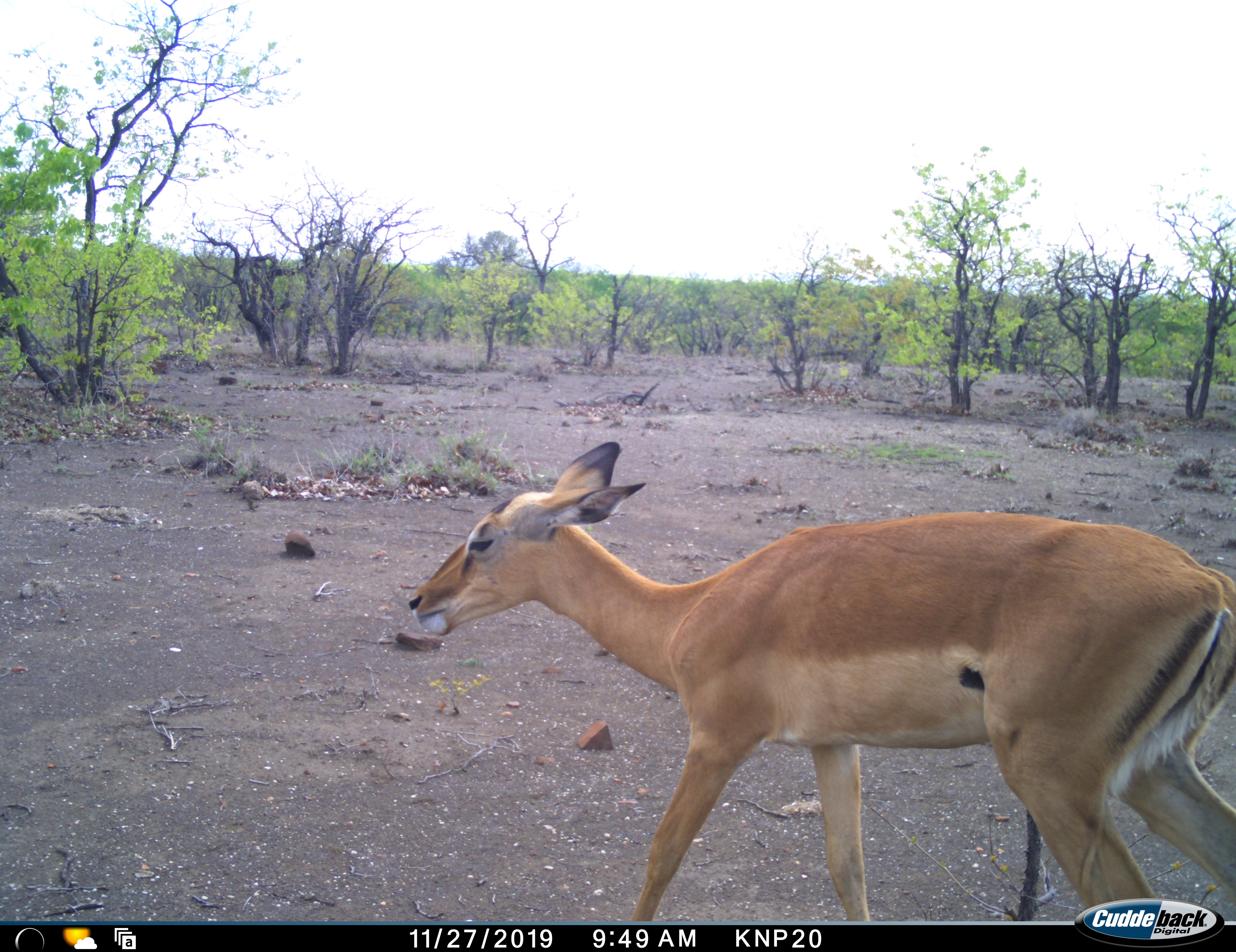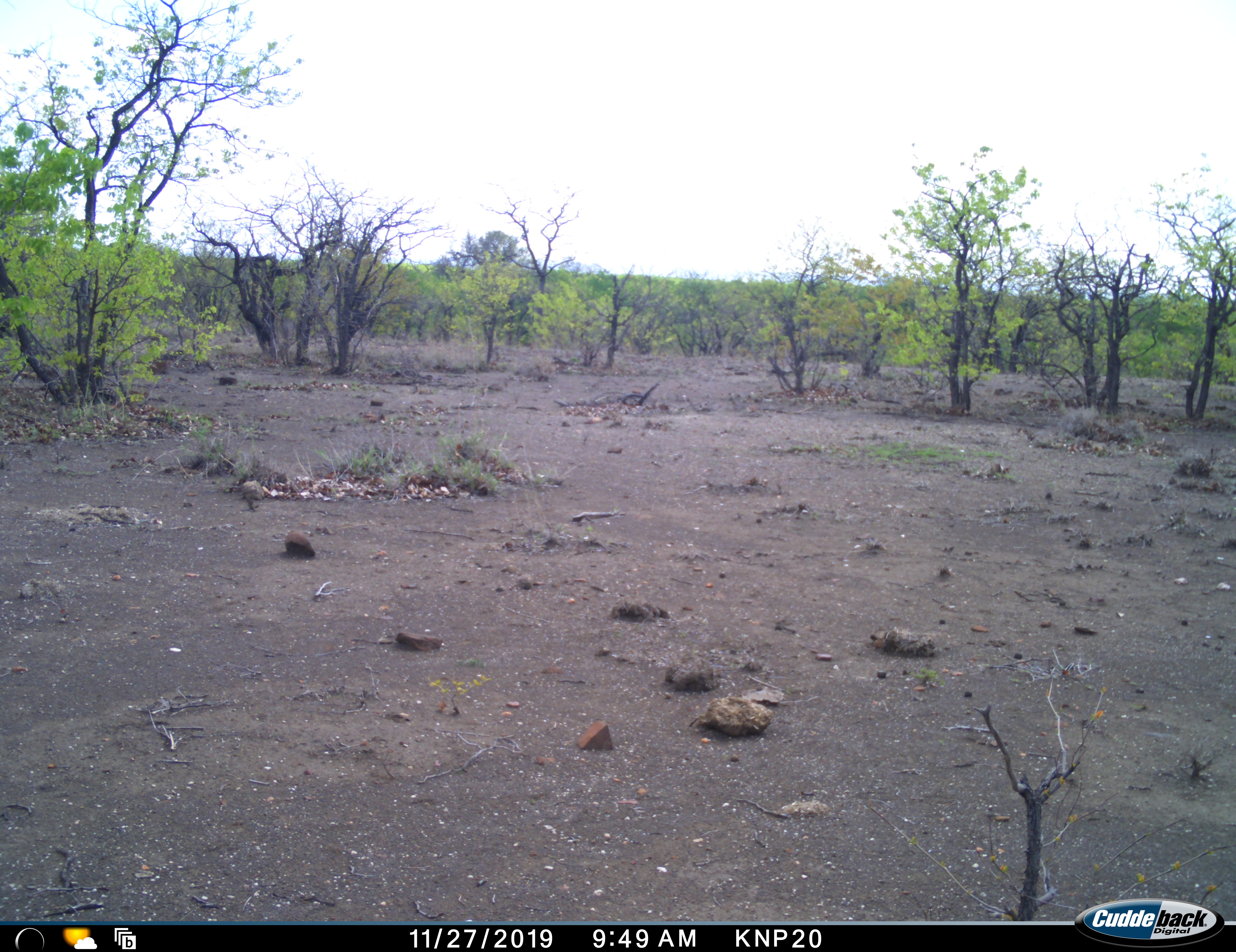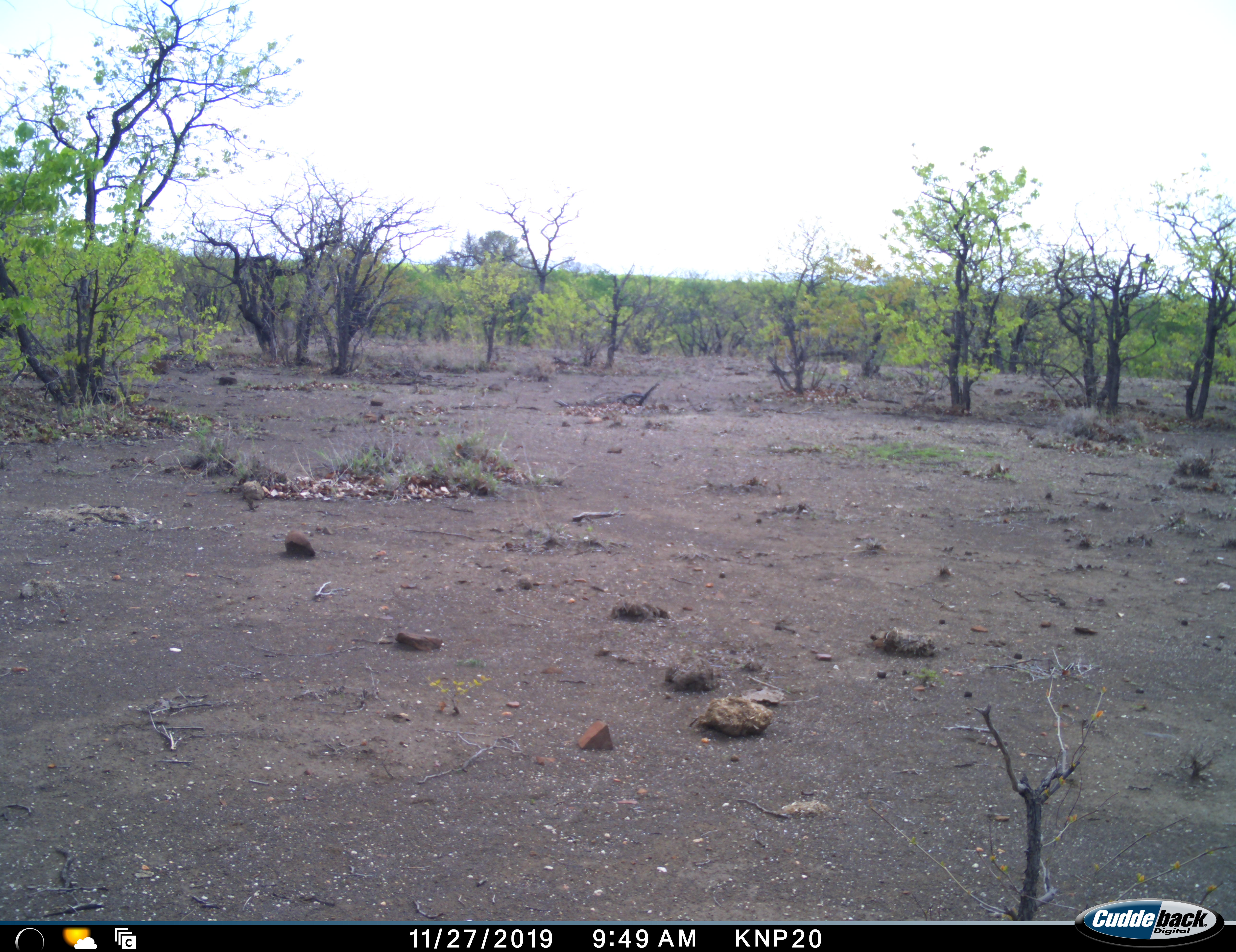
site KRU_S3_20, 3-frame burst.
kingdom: Animalia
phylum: Chordata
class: Mammalia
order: Artiodactyla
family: Bovidae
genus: Aepyceros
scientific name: Aepyceros melampus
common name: impala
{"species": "impala (Aepyceros melampus)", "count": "1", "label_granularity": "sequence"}